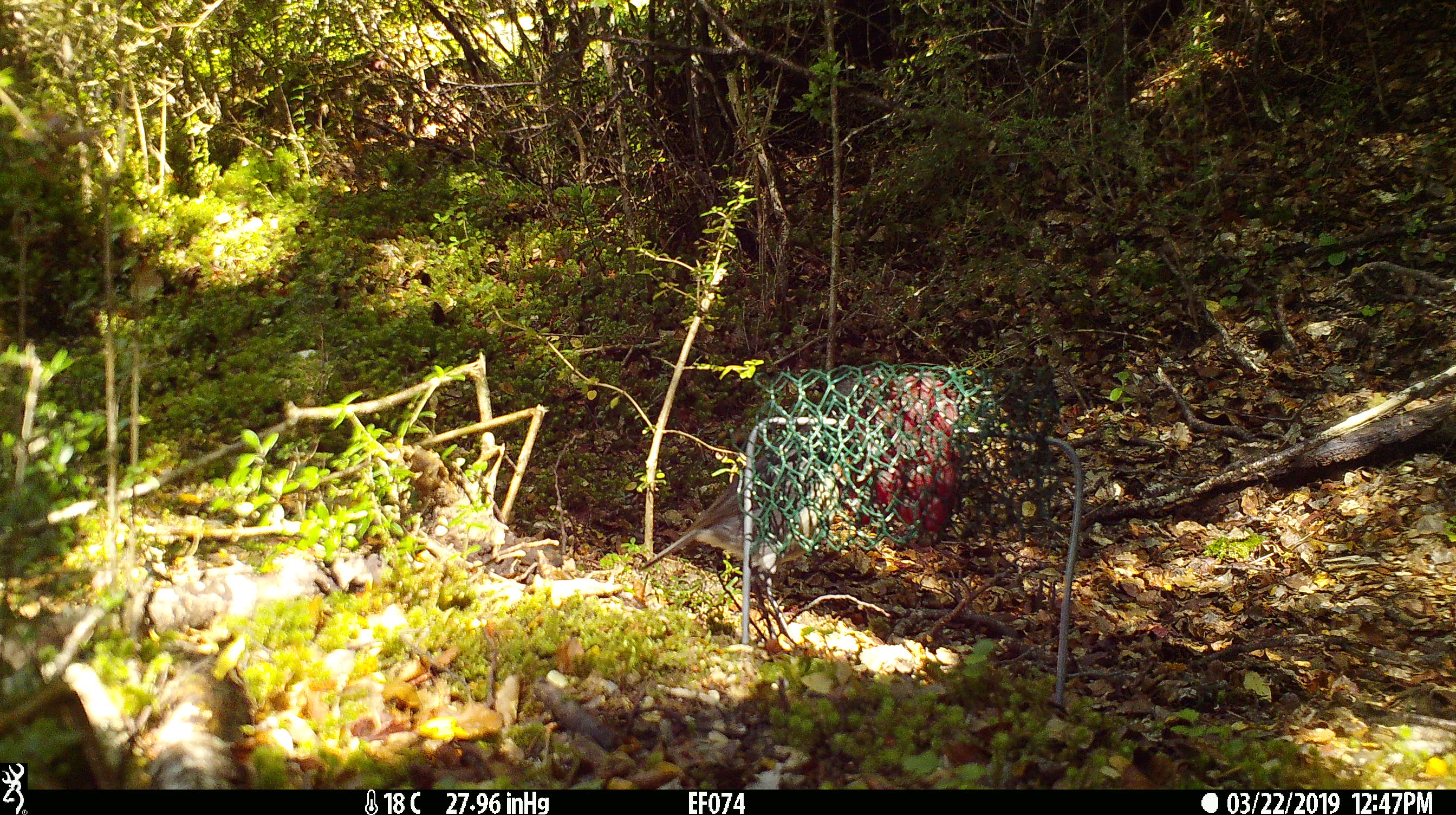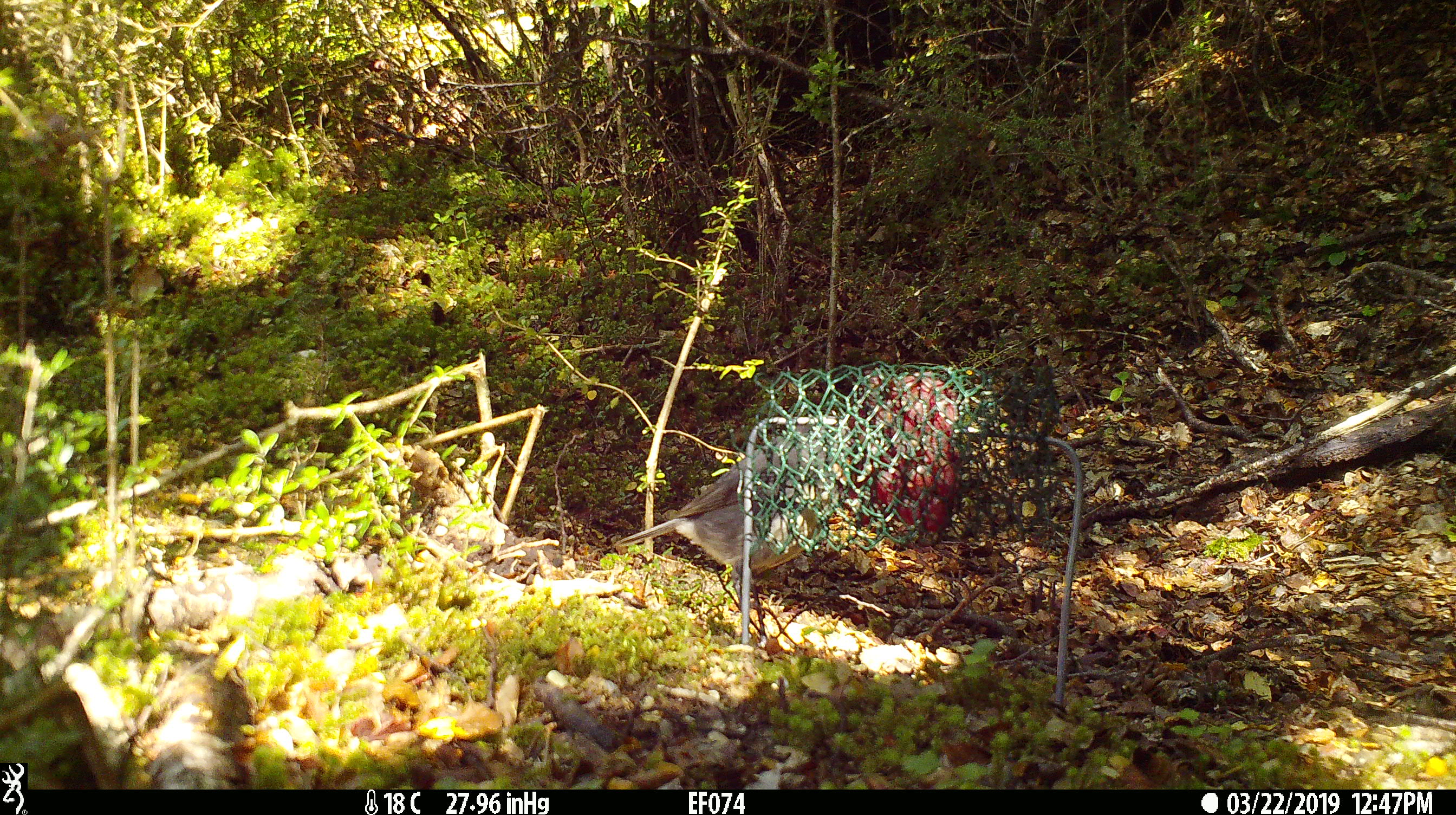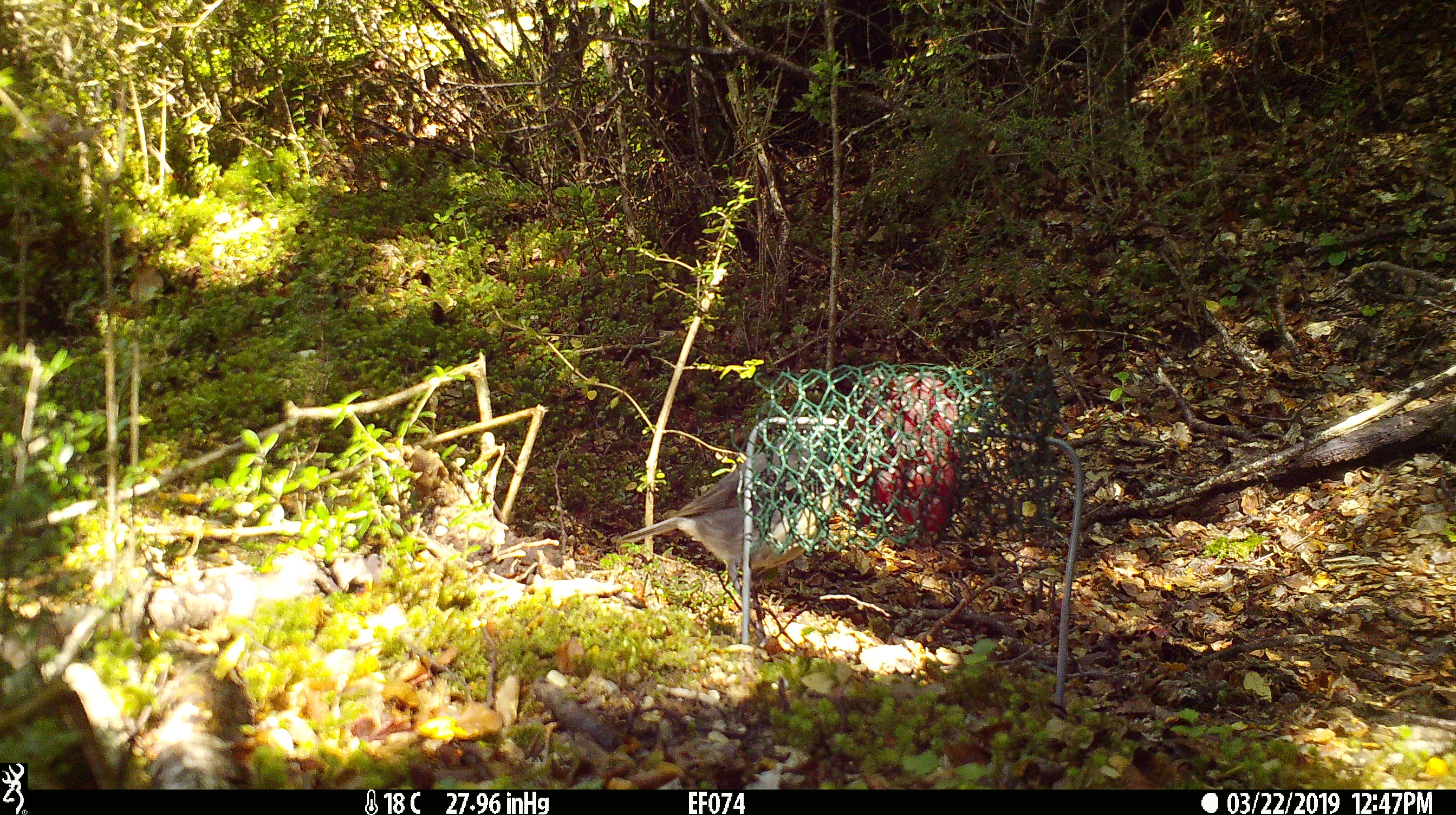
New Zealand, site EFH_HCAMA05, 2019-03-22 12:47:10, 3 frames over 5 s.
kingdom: Animalia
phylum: Chordata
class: Aves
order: Passeriformes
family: Petroicidae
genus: Petroica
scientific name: Petroica australis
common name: new zealand robin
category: robin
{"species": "robin (new zealand robin) (Petroica australis)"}